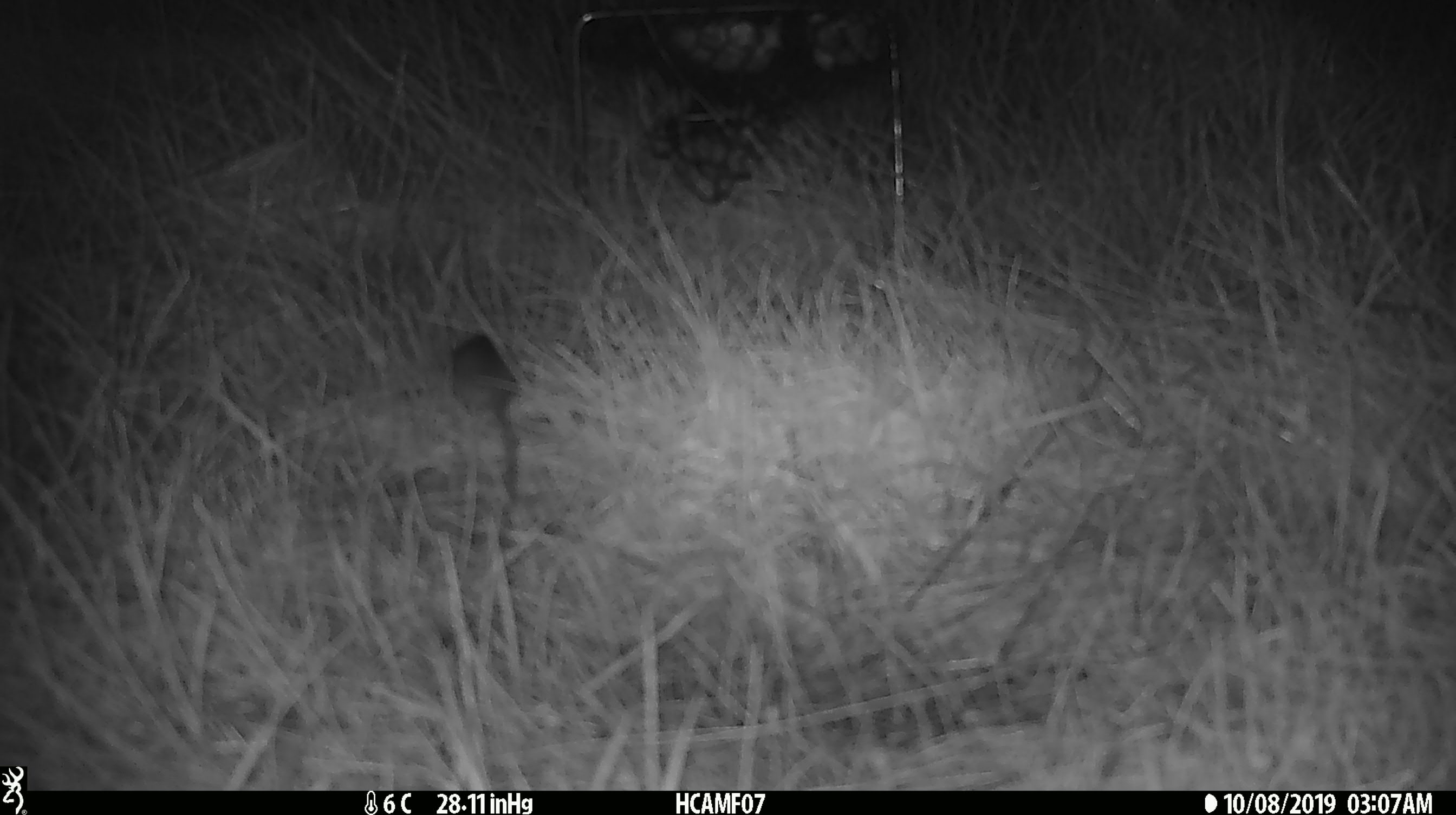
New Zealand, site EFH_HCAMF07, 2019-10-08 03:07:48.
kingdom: Animalia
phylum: Chordata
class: Mammalia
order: Rodentia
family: Muridae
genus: Mus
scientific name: Mus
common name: mouse